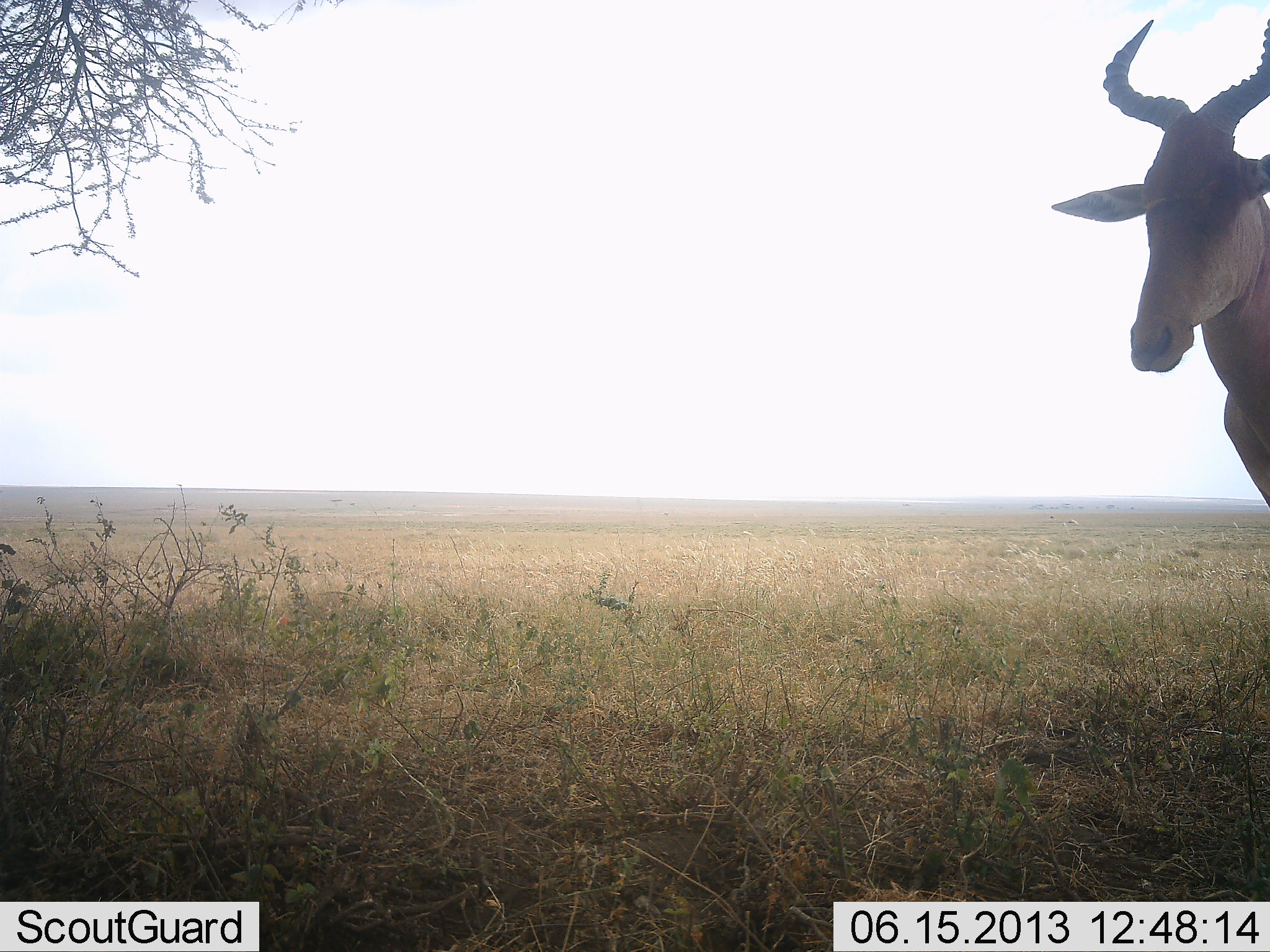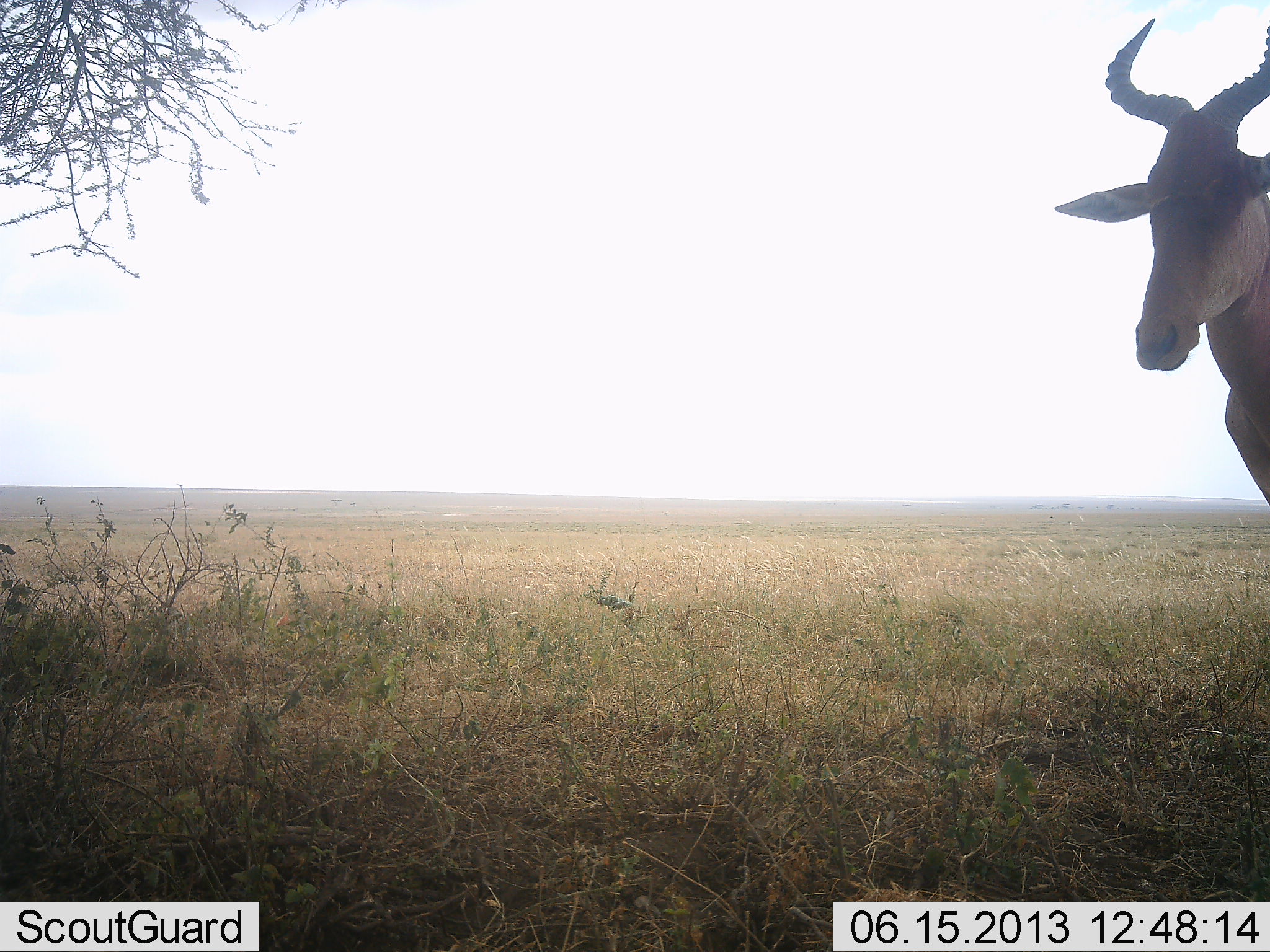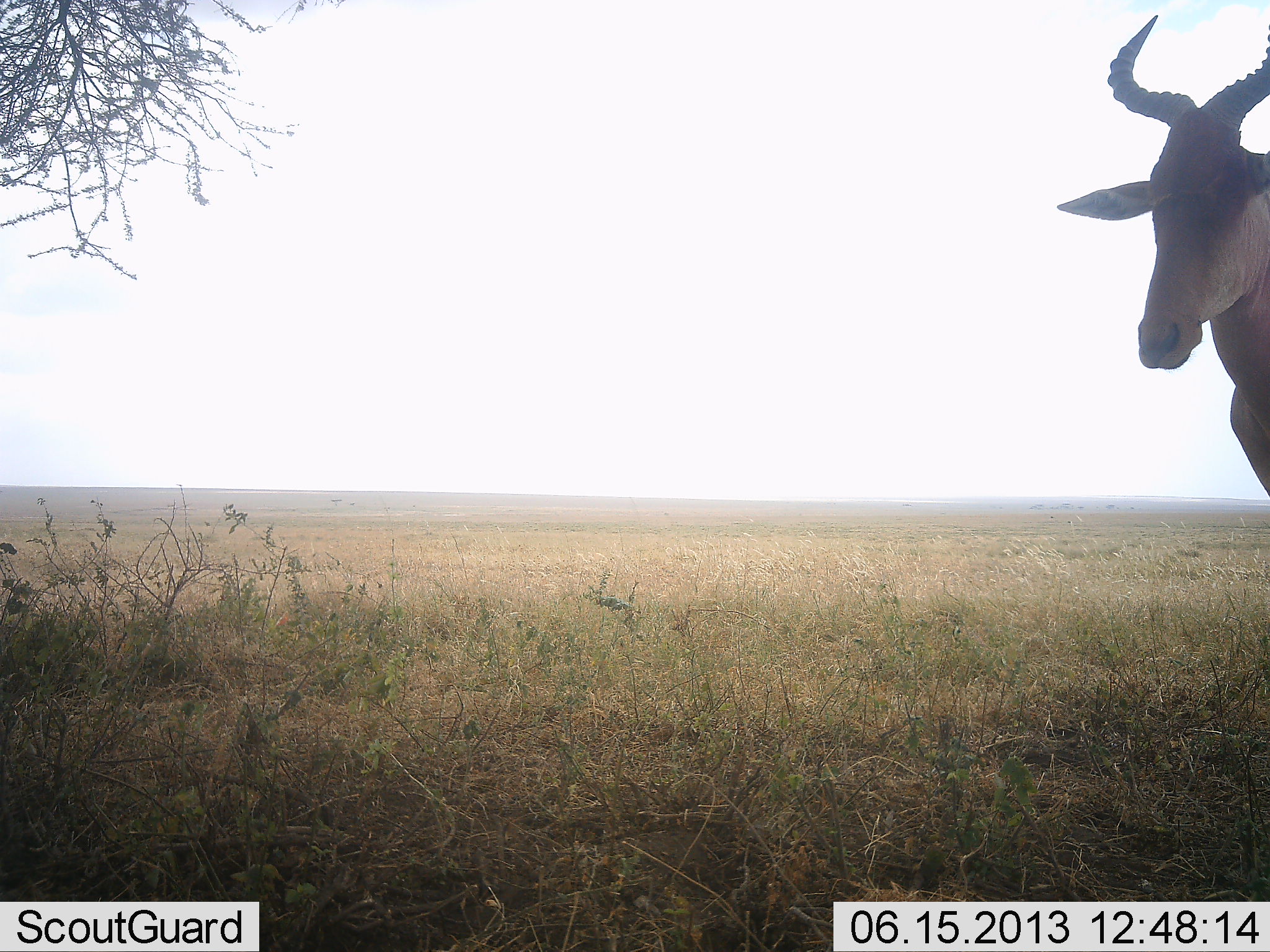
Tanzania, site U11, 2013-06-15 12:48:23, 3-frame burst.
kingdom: Animalia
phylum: Chordata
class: Mammalia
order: Artiodactyla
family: Bovidae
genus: Alcelaphus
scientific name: Alcelaphus buselaphus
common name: hartebeest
Hartebeest (Alcelaphus buselaphus), count 1. Behavior (volunteer vote fractions): standing 100%, resting 0%, moving 0%, interacting 0%. Young present (vote fraction): 0%. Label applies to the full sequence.